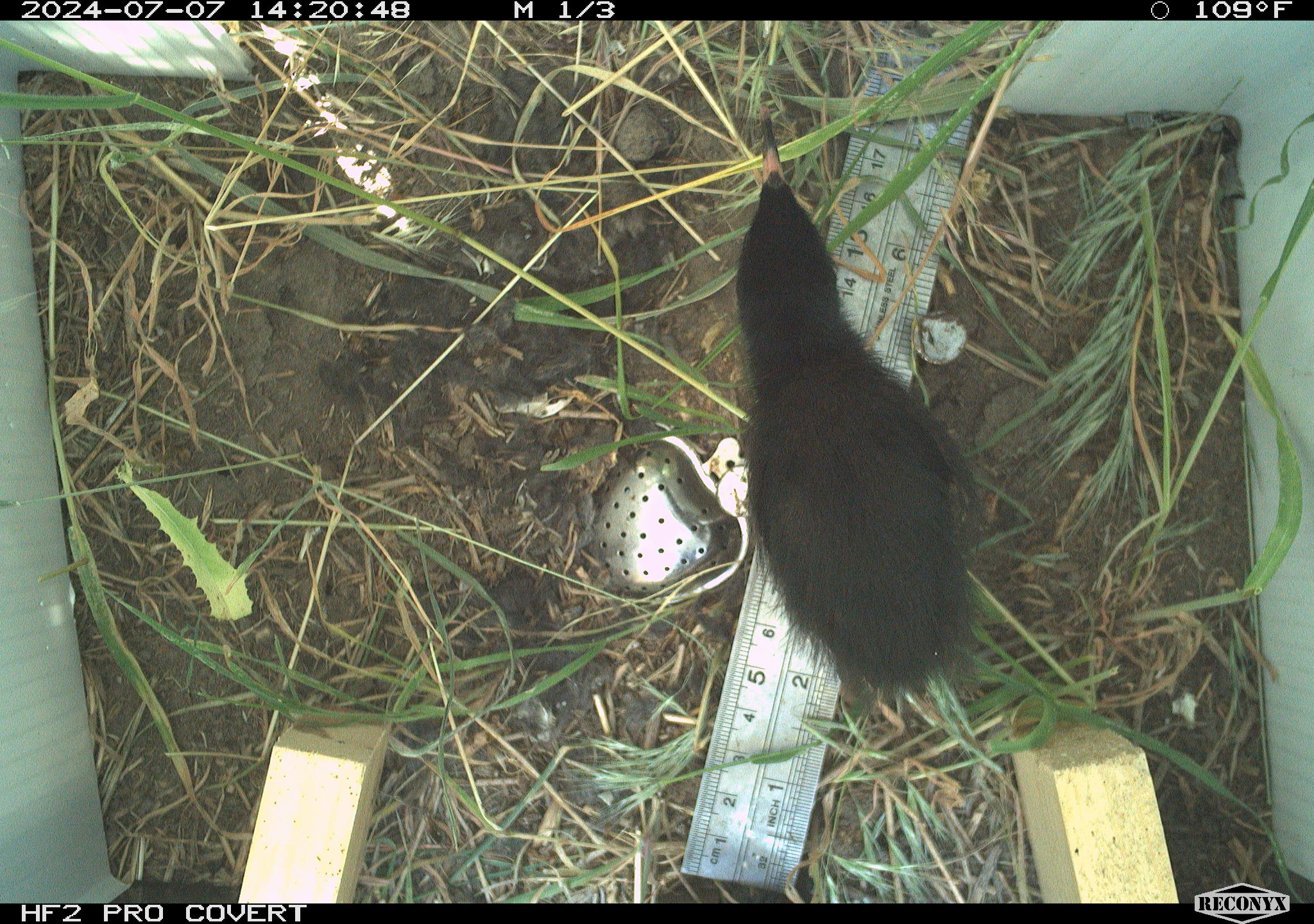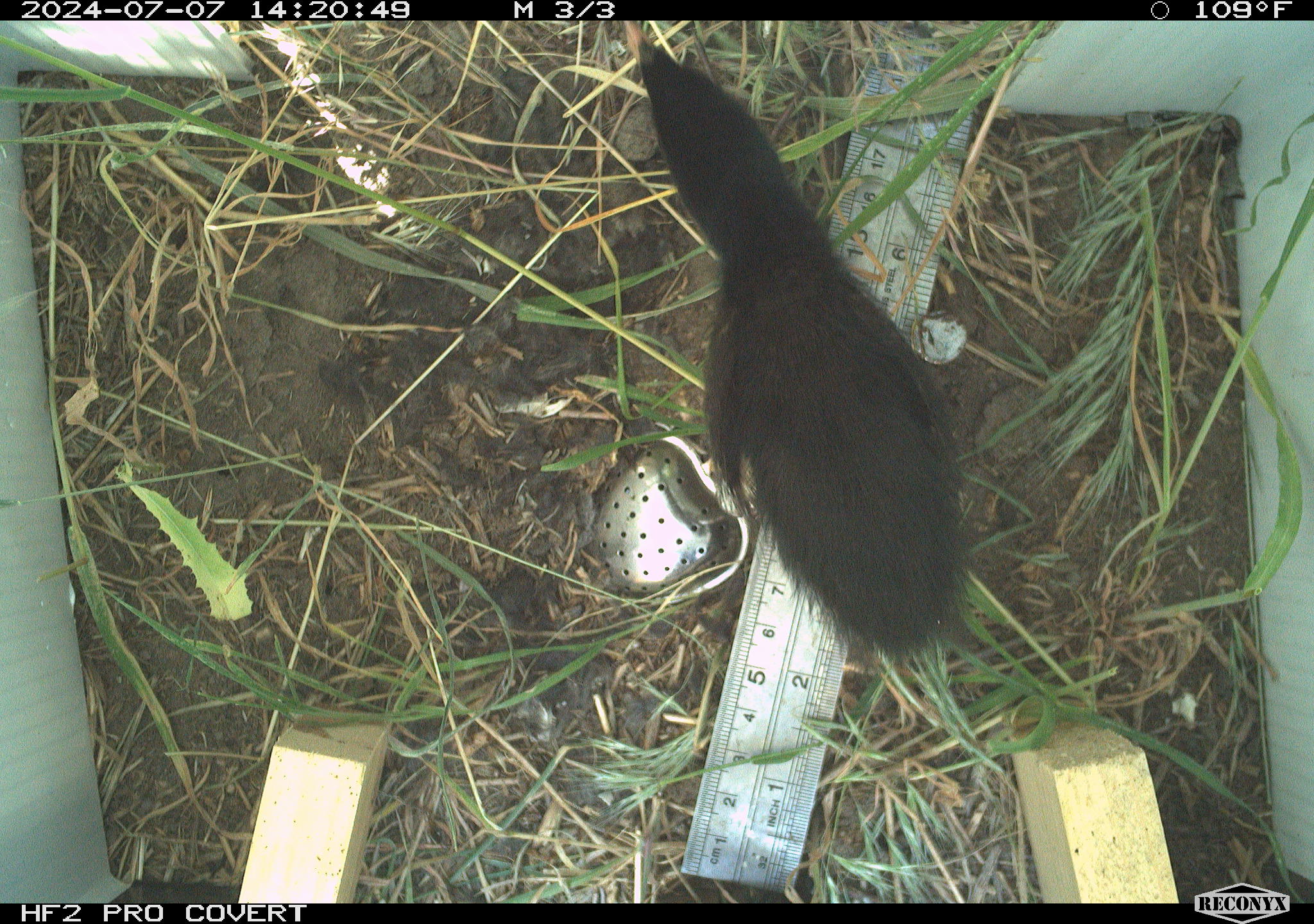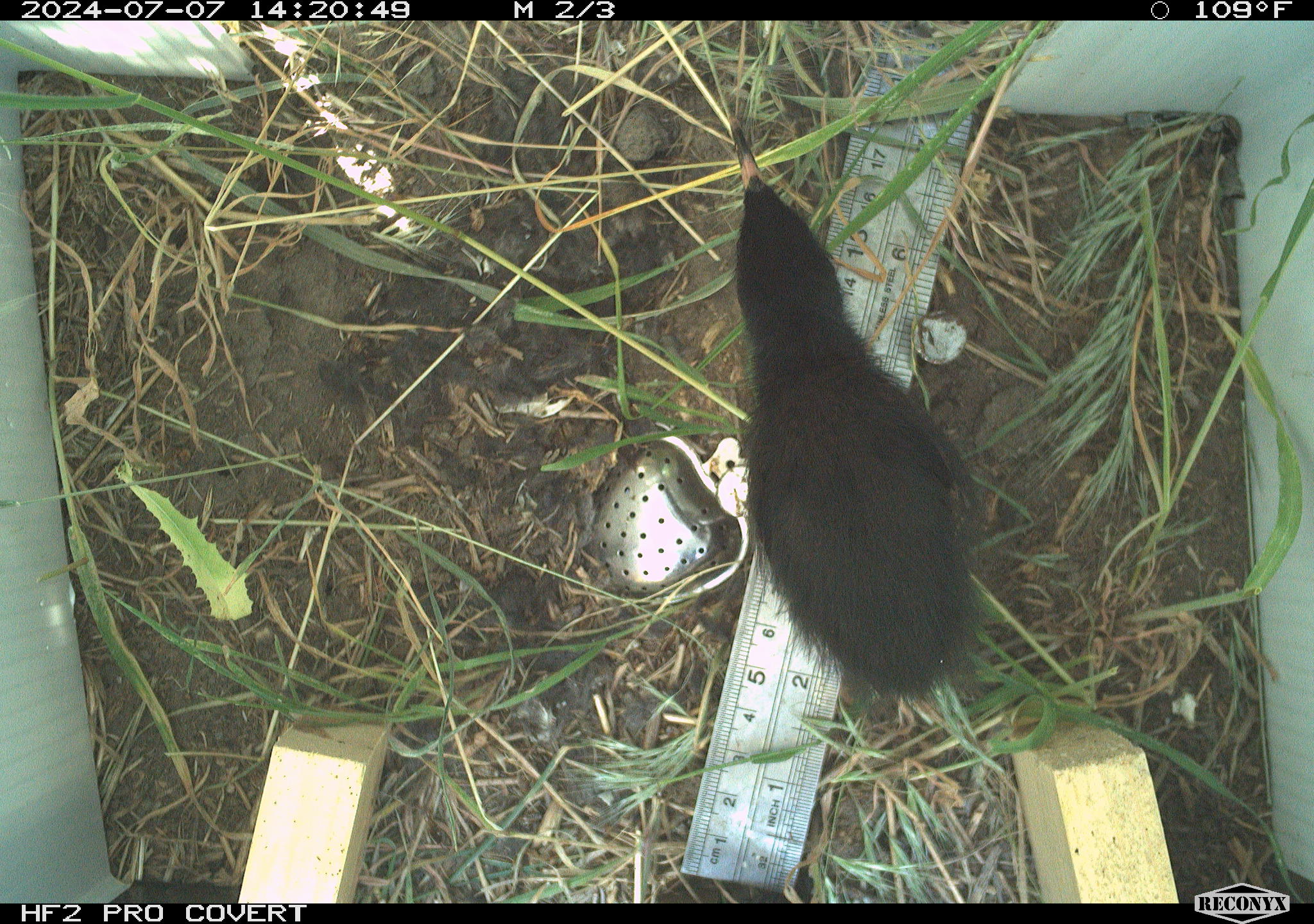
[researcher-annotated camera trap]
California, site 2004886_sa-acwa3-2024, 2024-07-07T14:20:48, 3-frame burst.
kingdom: Animalia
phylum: Chordata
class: Aves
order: Passeriformes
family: Sturnidae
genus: Sturnus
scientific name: Sturnus vulgaris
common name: common starling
Common starling (Sturnus vulgaris).